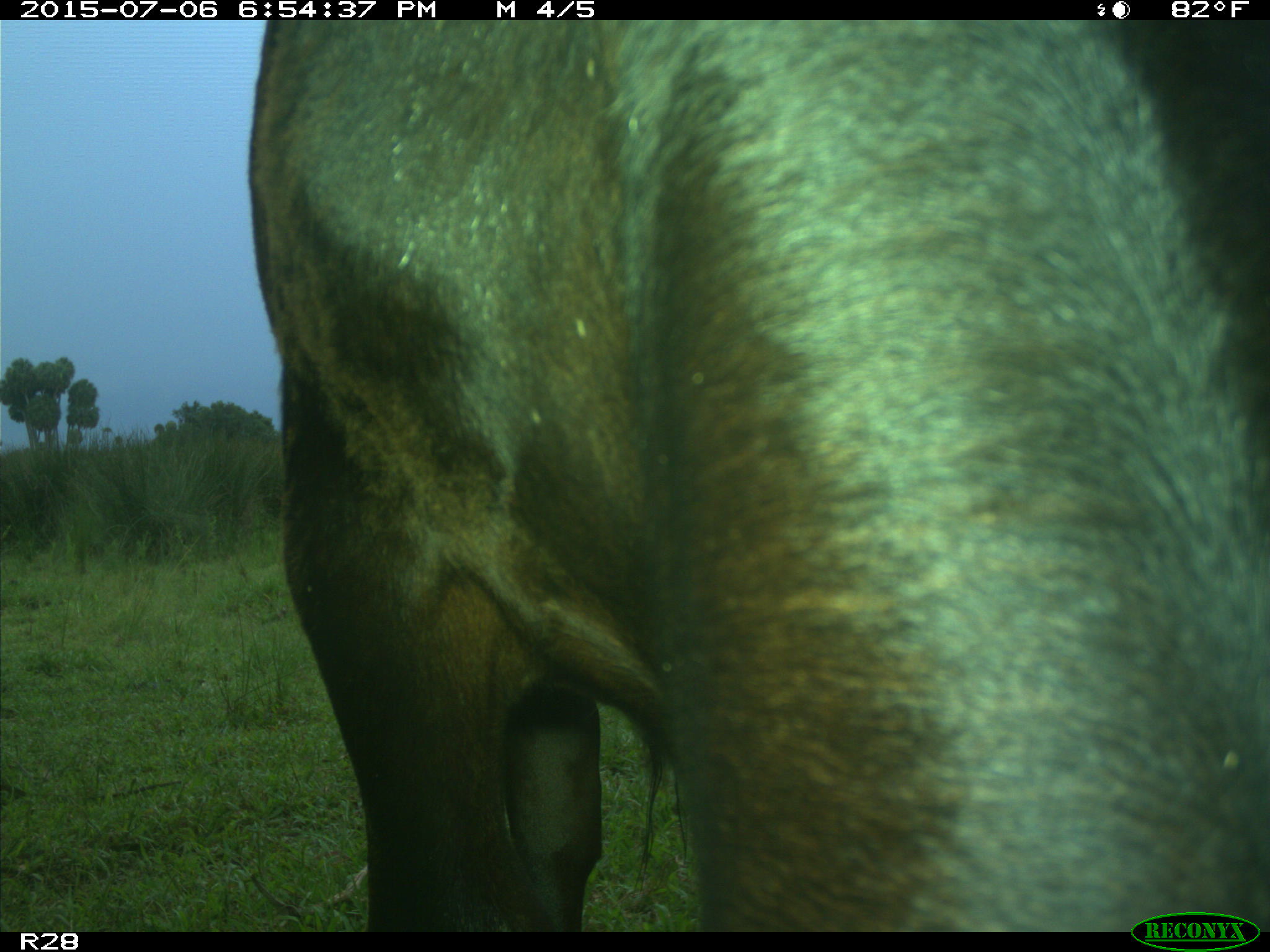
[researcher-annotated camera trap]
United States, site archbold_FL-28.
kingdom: Animalia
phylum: Chordata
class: Mammalia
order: Artiodactyla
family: Bovidae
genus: Bos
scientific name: Bos taurus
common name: domestic cow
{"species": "Bos taurus (domestic cow)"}